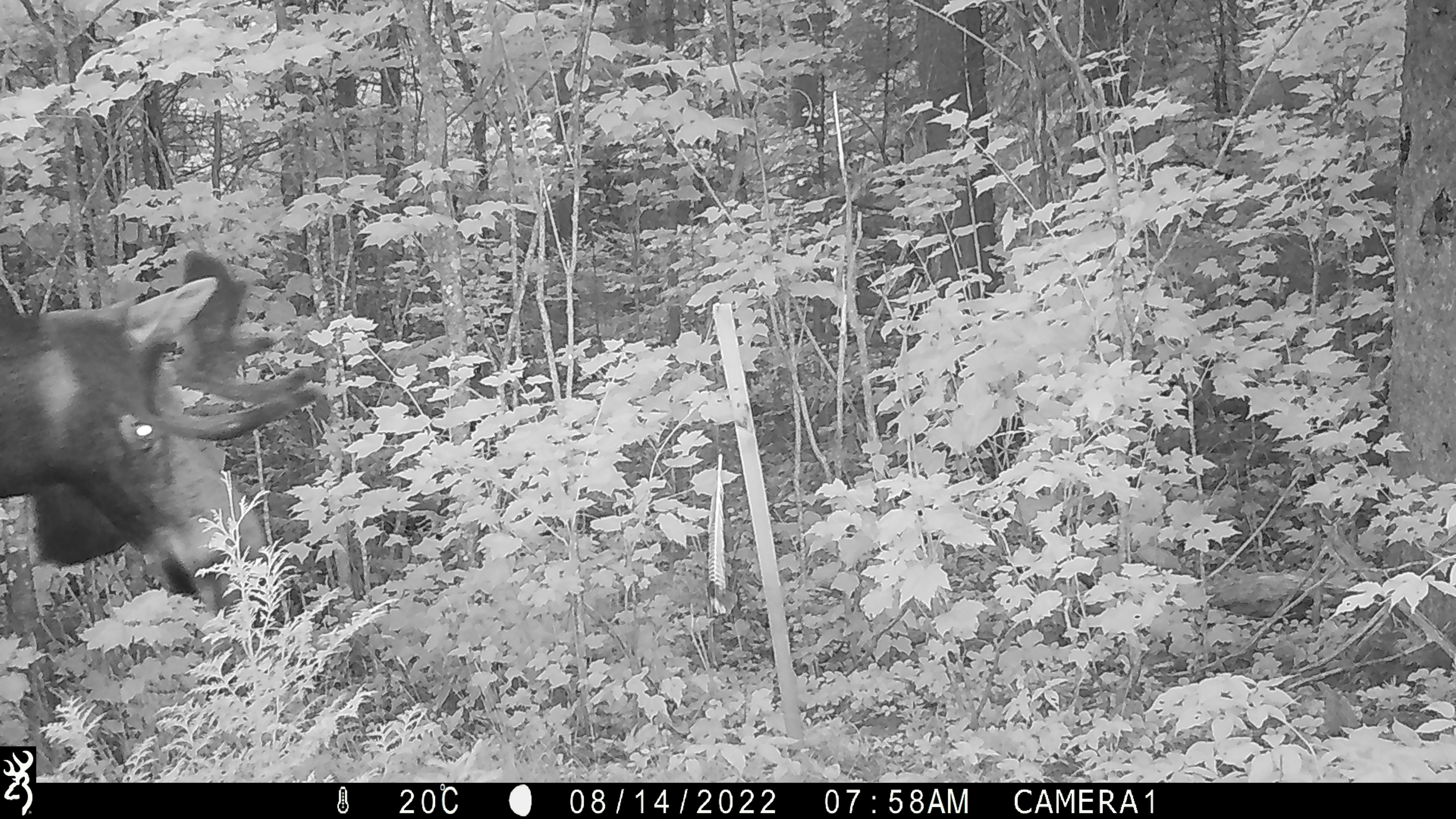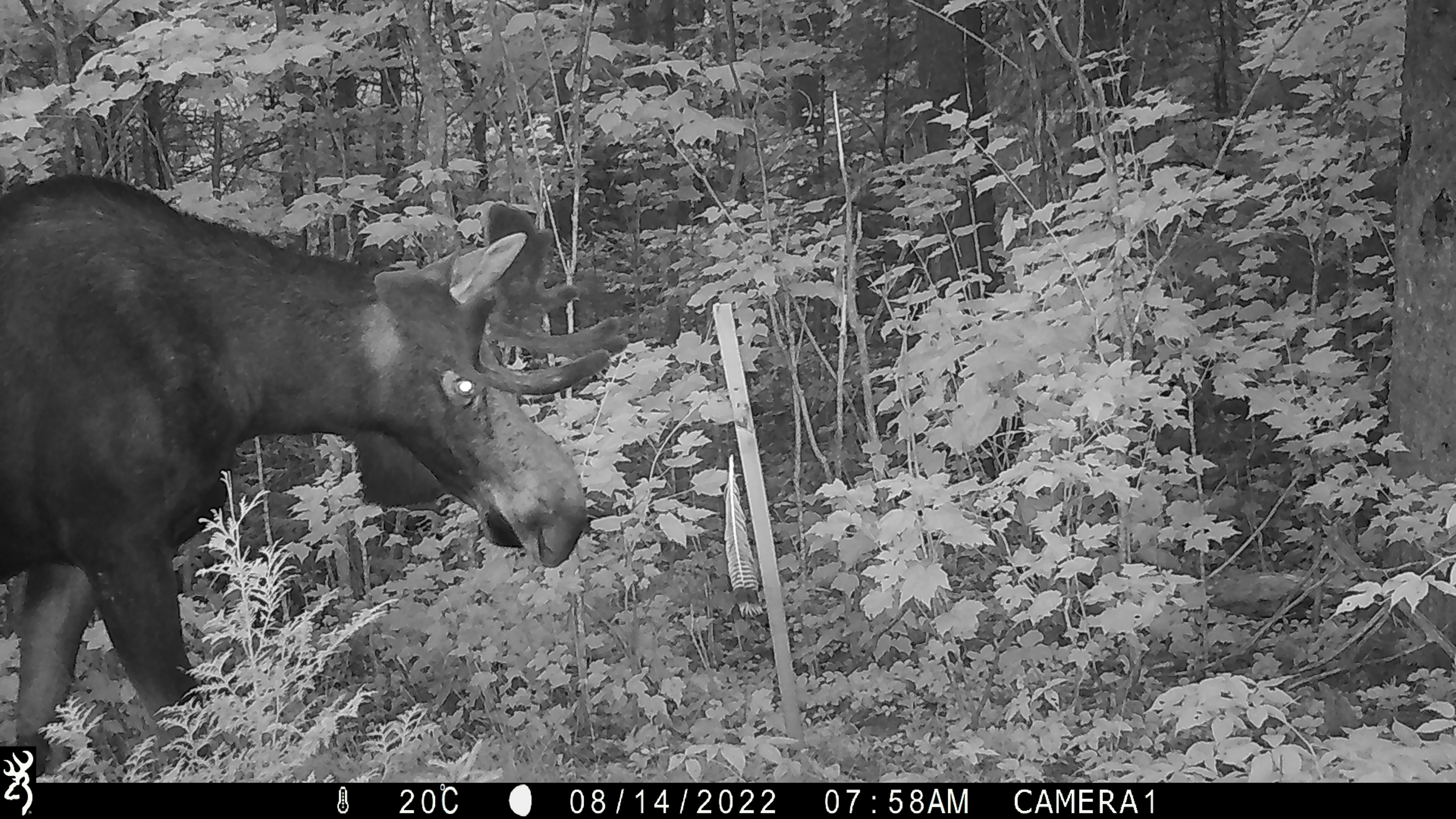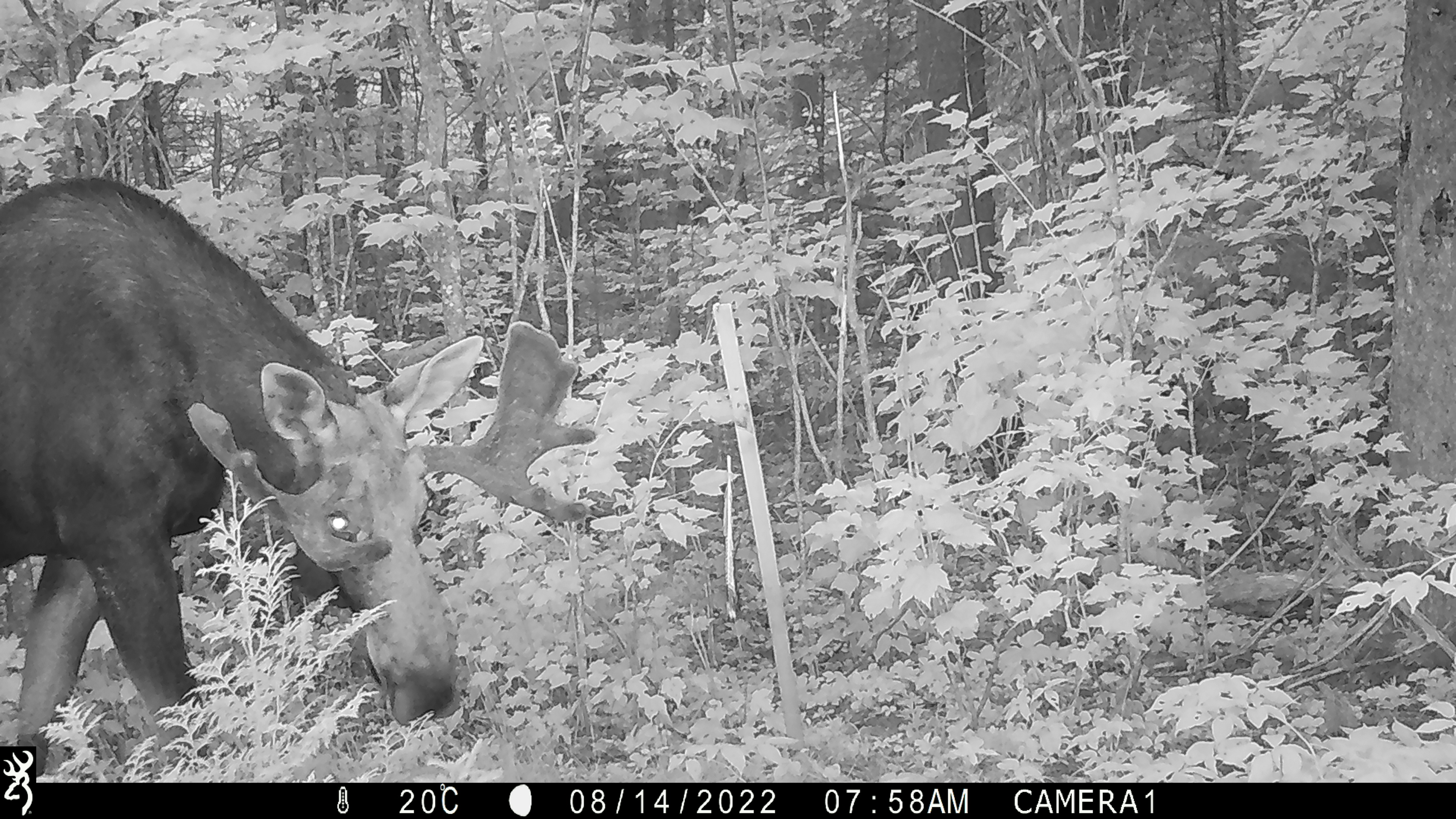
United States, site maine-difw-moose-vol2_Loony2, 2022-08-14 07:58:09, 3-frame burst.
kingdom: Animalia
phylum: Chordata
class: Mammalia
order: Artiodactyla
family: Cervidae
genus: Alces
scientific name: Alces alces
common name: moose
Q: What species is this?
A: Moose (Alces alces).